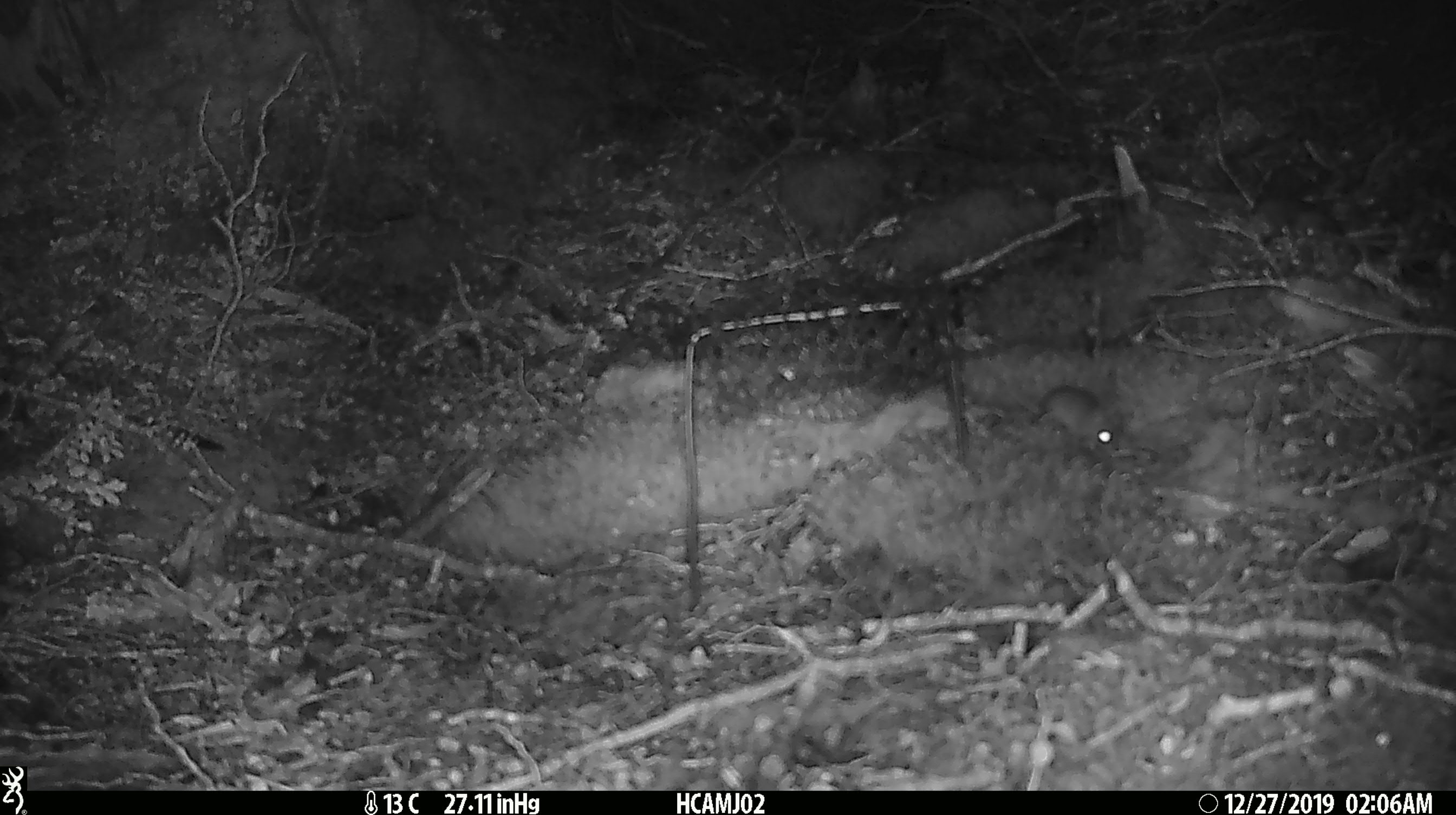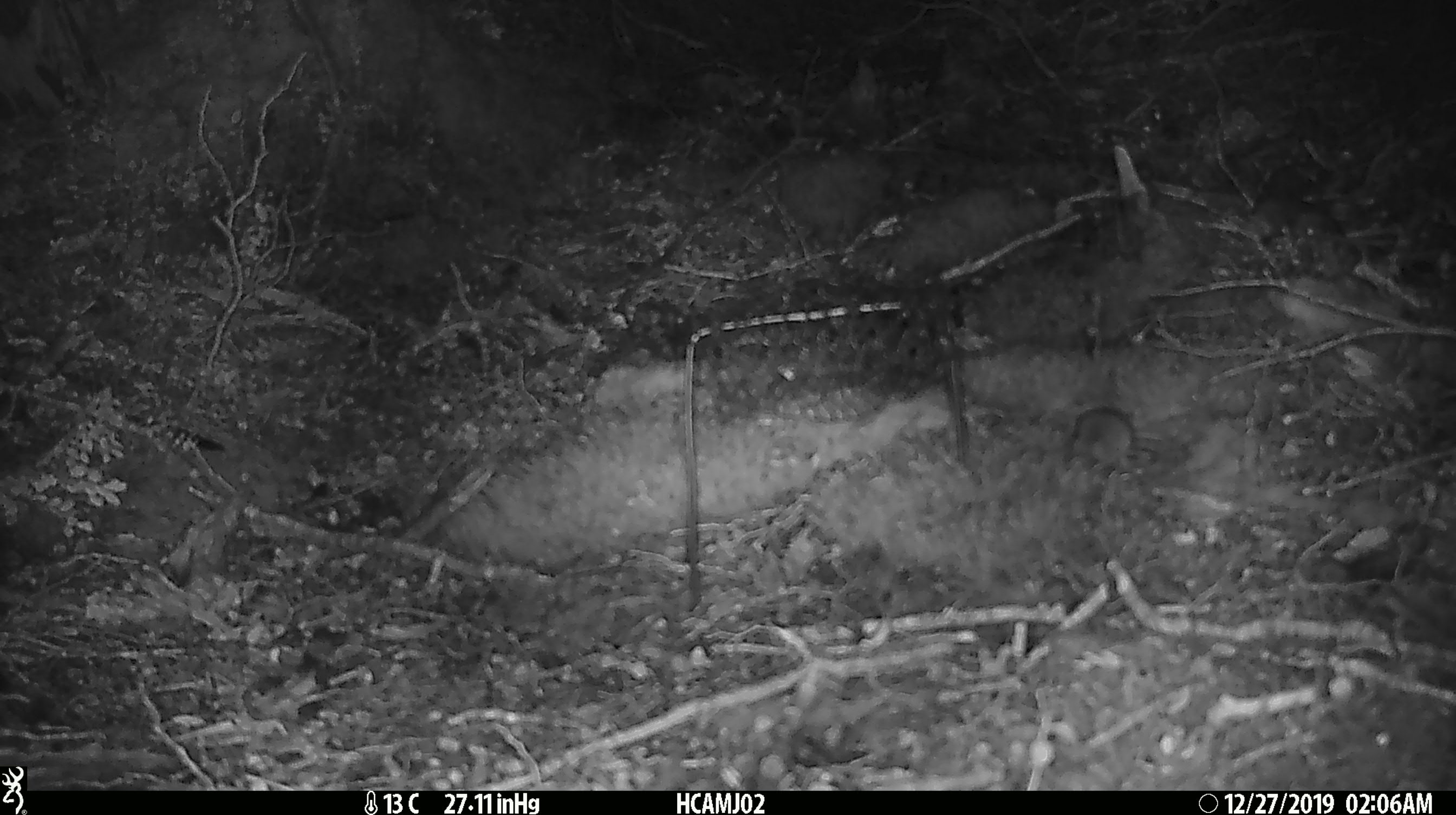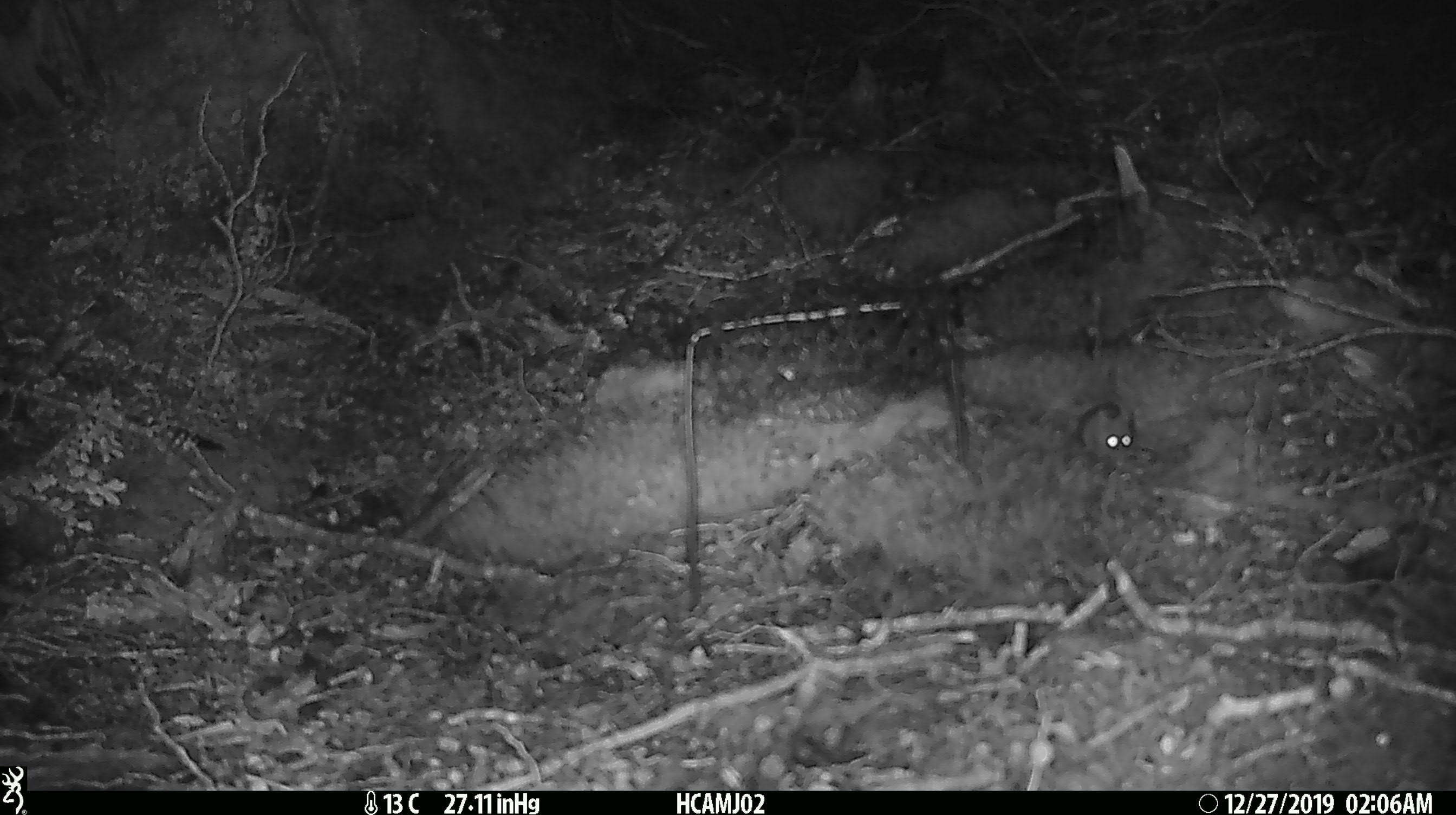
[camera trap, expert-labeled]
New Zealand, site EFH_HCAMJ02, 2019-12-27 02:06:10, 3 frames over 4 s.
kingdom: Animalia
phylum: Chordata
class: Mammalia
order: Rodentia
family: Muridae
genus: Mus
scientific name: Mus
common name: mouse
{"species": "mouse (Mus)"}